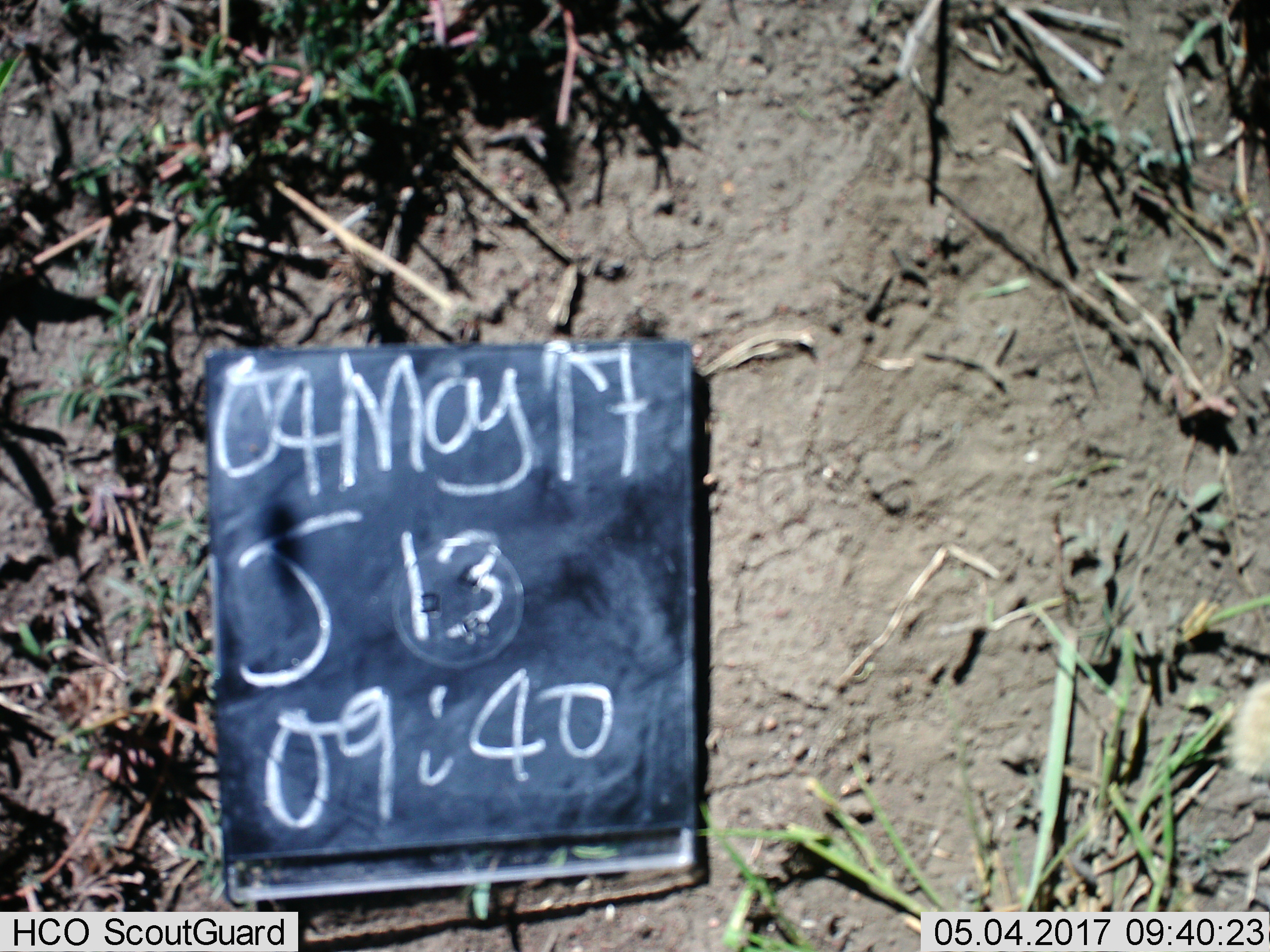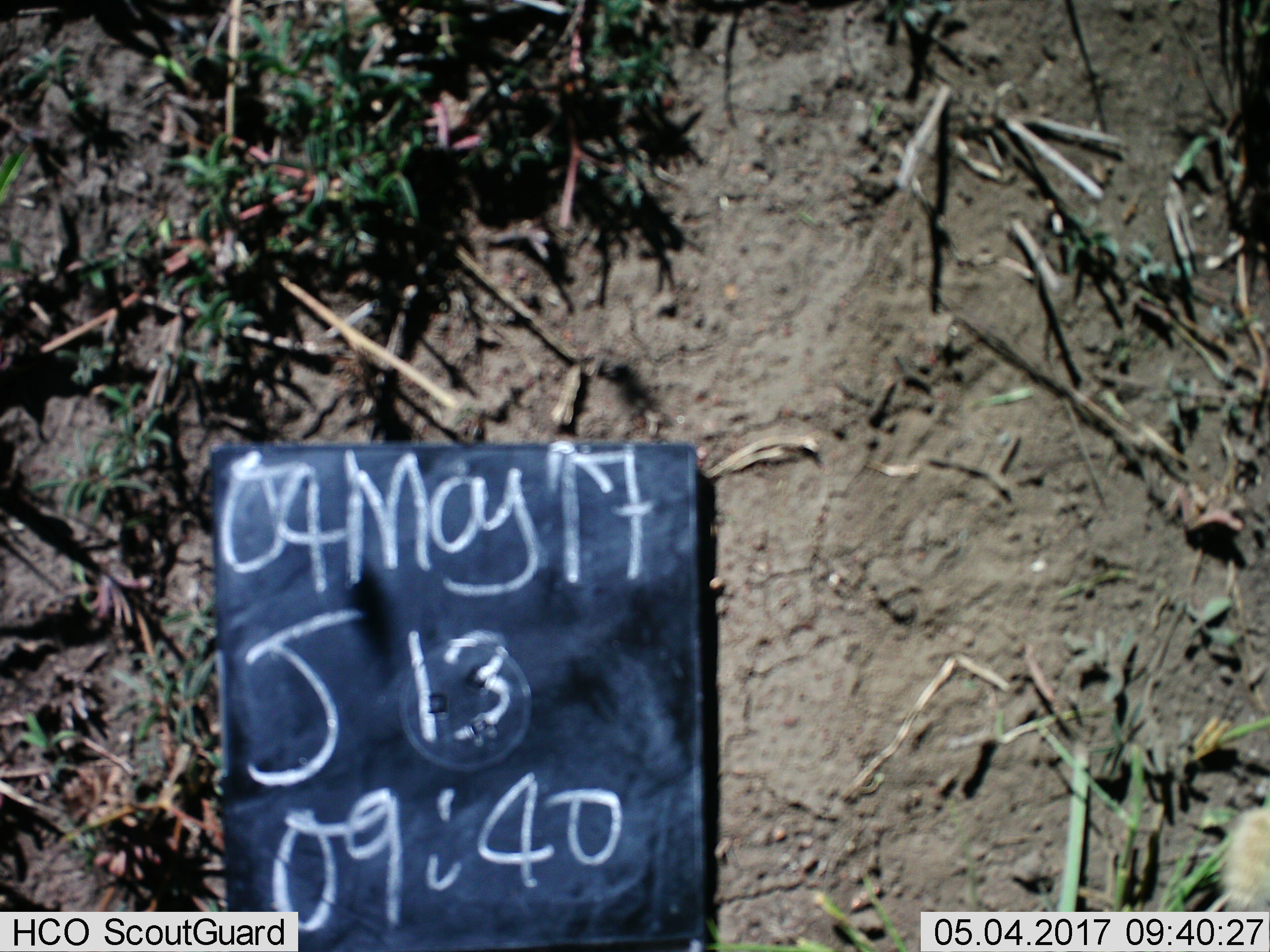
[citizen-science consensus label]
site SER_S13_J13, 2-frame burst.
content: unidentified animal